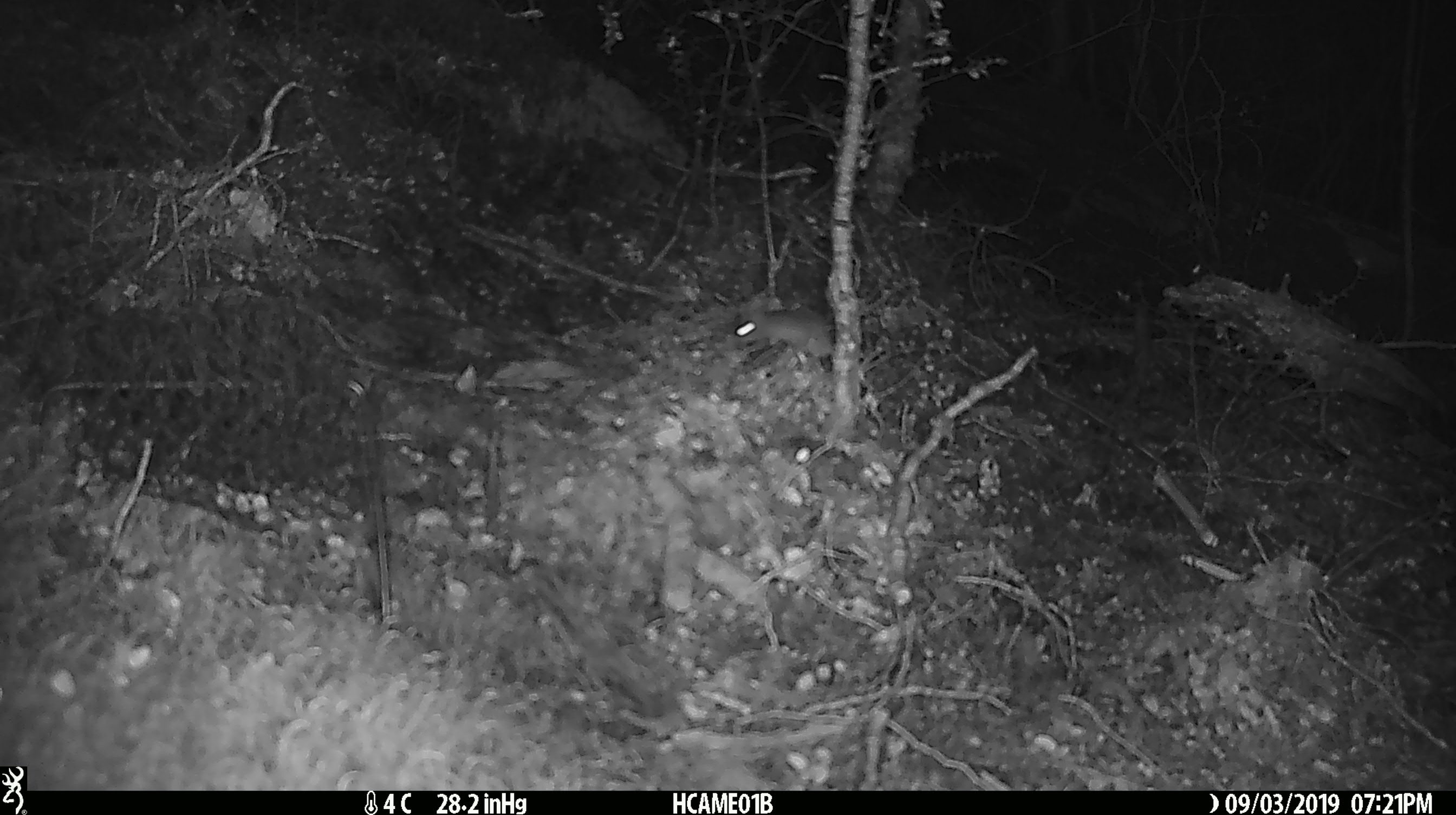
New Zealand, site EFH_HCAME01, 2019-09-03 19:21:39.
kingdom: Animalia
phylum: Chordata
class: Mammalia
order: Rodentia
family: Muridae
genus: Mus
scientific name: Mus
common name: mouse